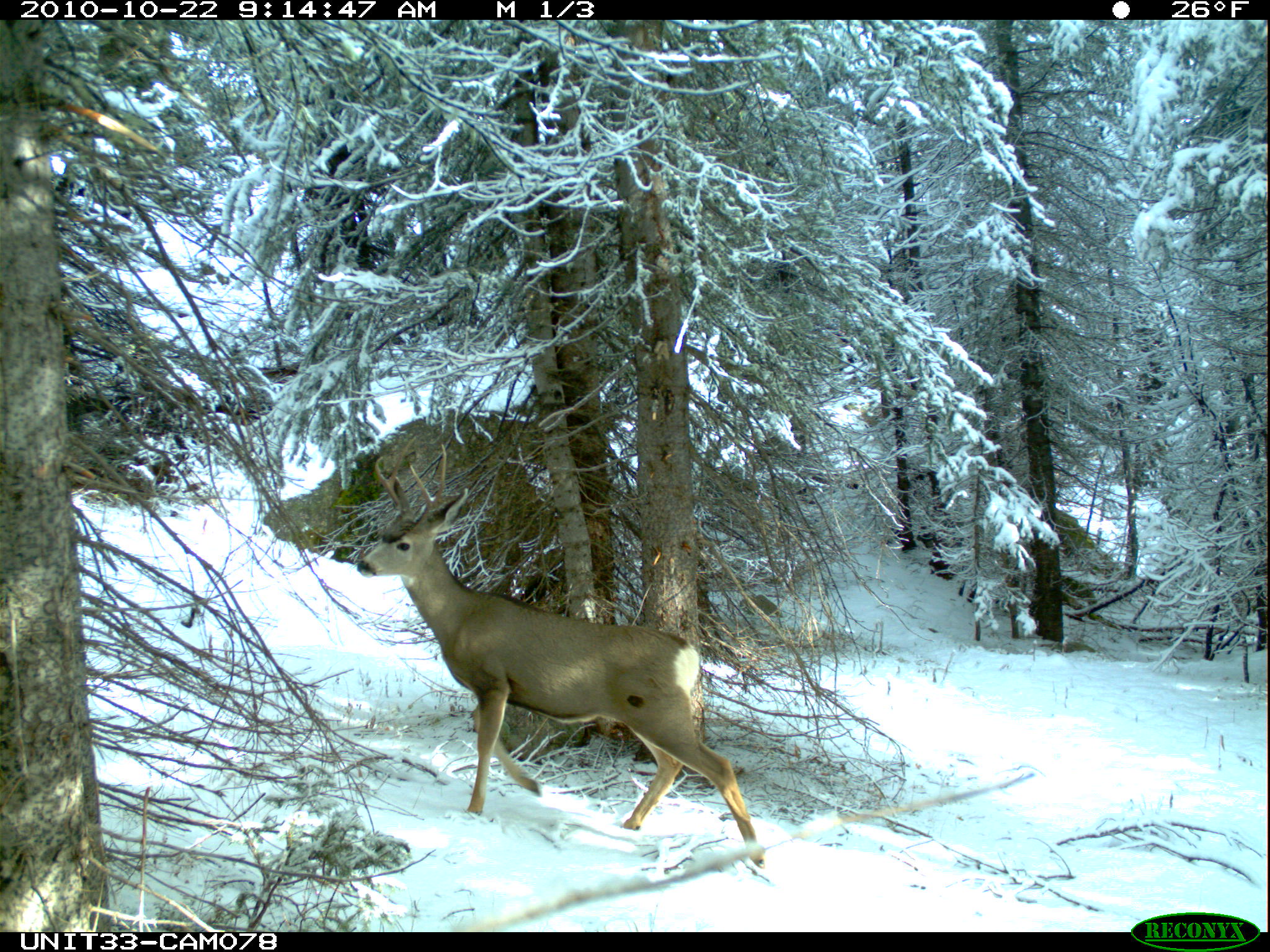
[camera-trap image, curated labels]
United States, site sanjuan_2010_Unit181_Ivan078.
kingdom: Animalia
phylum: Chordata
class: Mammalia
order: Artiodactyla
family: Cervidae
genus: Odocoileus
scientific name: Odocoileus hemionus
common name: mule deer